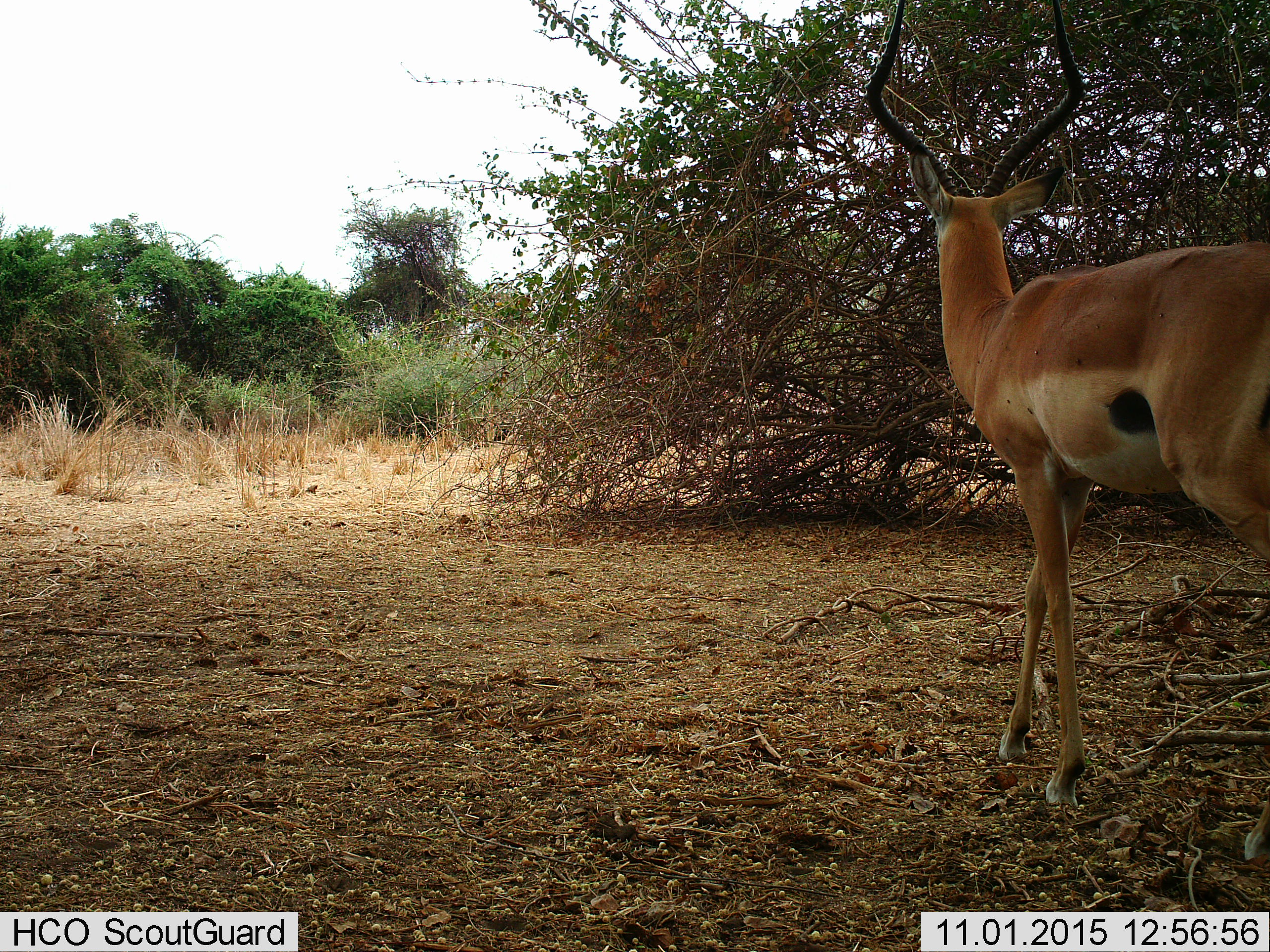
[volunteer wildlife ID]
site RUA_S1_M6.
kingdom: Animalia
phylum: Chordata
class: Mammalia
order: Artiodactyla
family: Bovidae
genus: Aepyceros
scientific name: Aepyceros melampus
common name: impala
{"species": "impala (Aepyceros melampus)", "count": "1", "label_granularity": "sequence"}